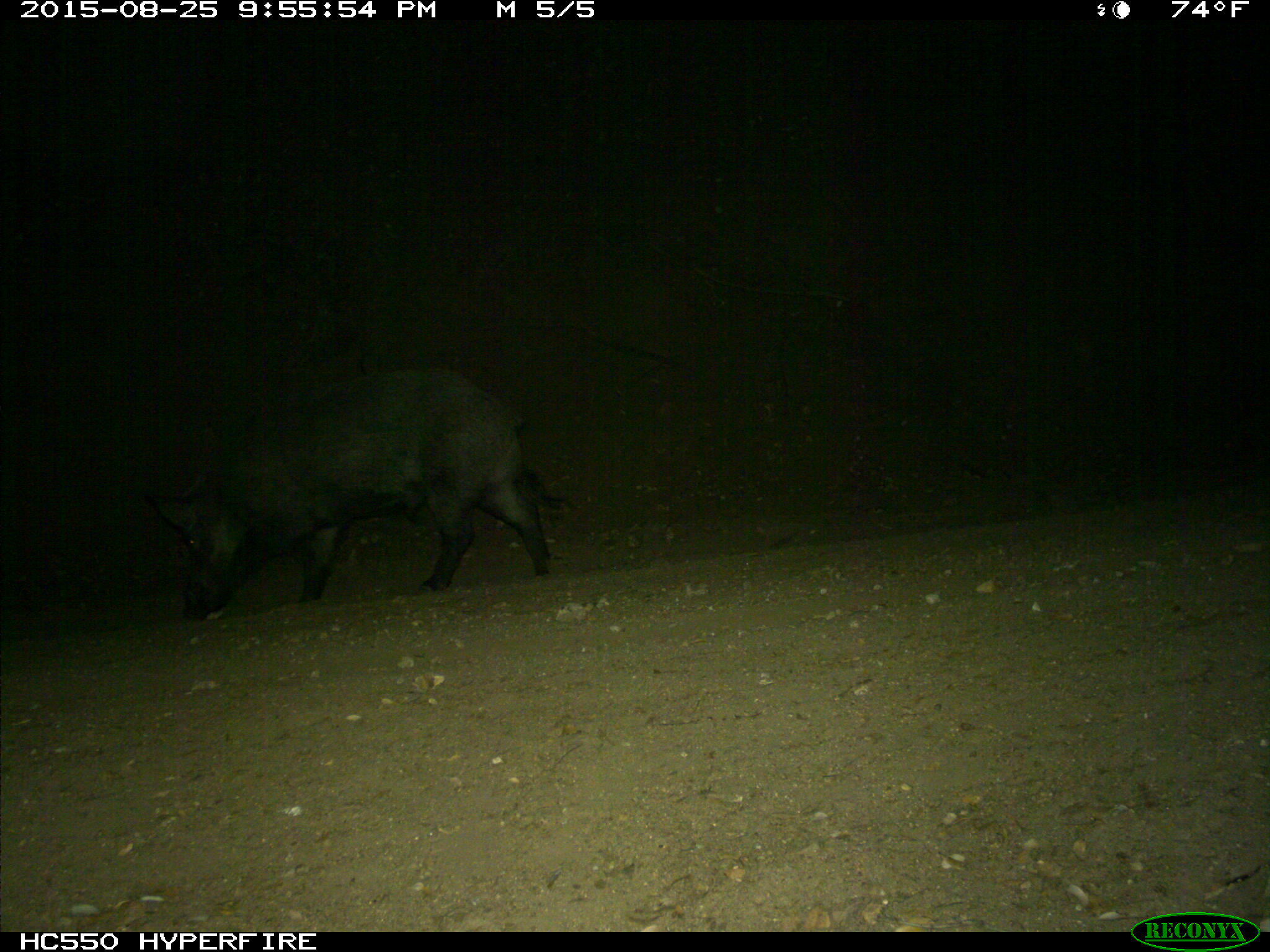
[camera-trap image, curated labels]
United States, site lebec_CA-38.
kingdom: Animalia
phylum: Chordata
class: Mammalia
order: Artiodactyla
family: Suidae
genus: Sus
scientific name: Sus scrofa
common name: wild boar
Sus scrofa (wild boar).